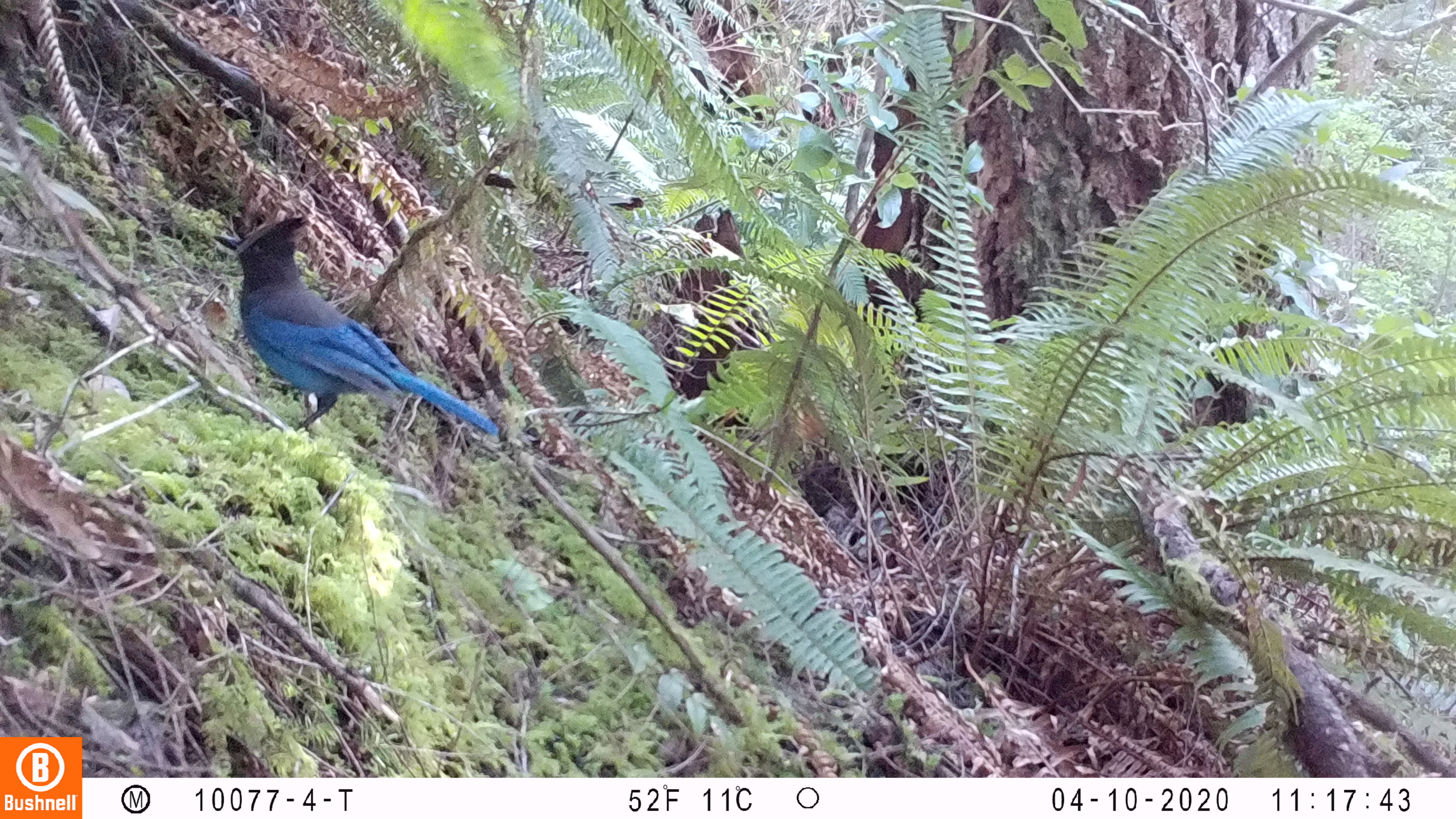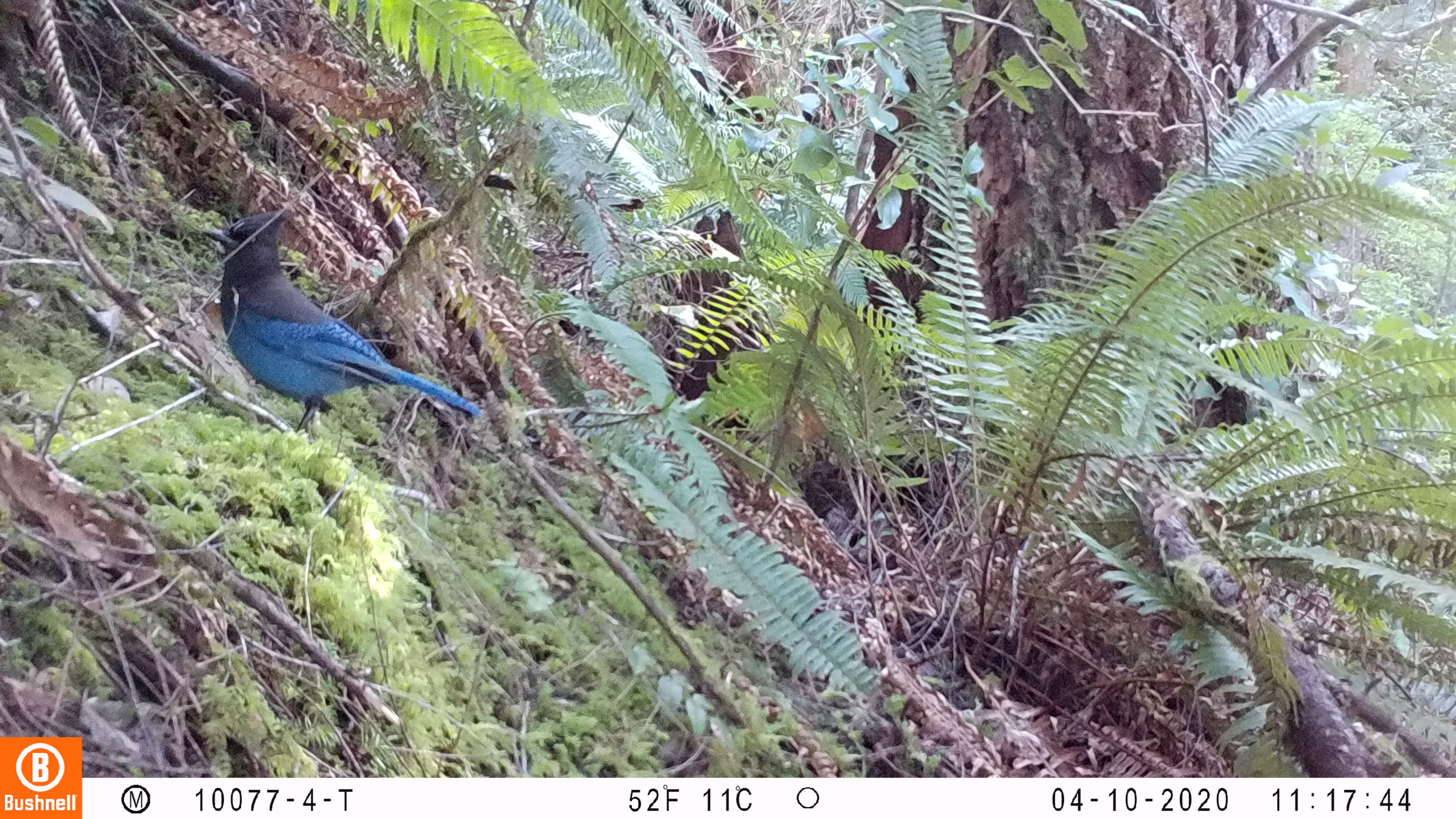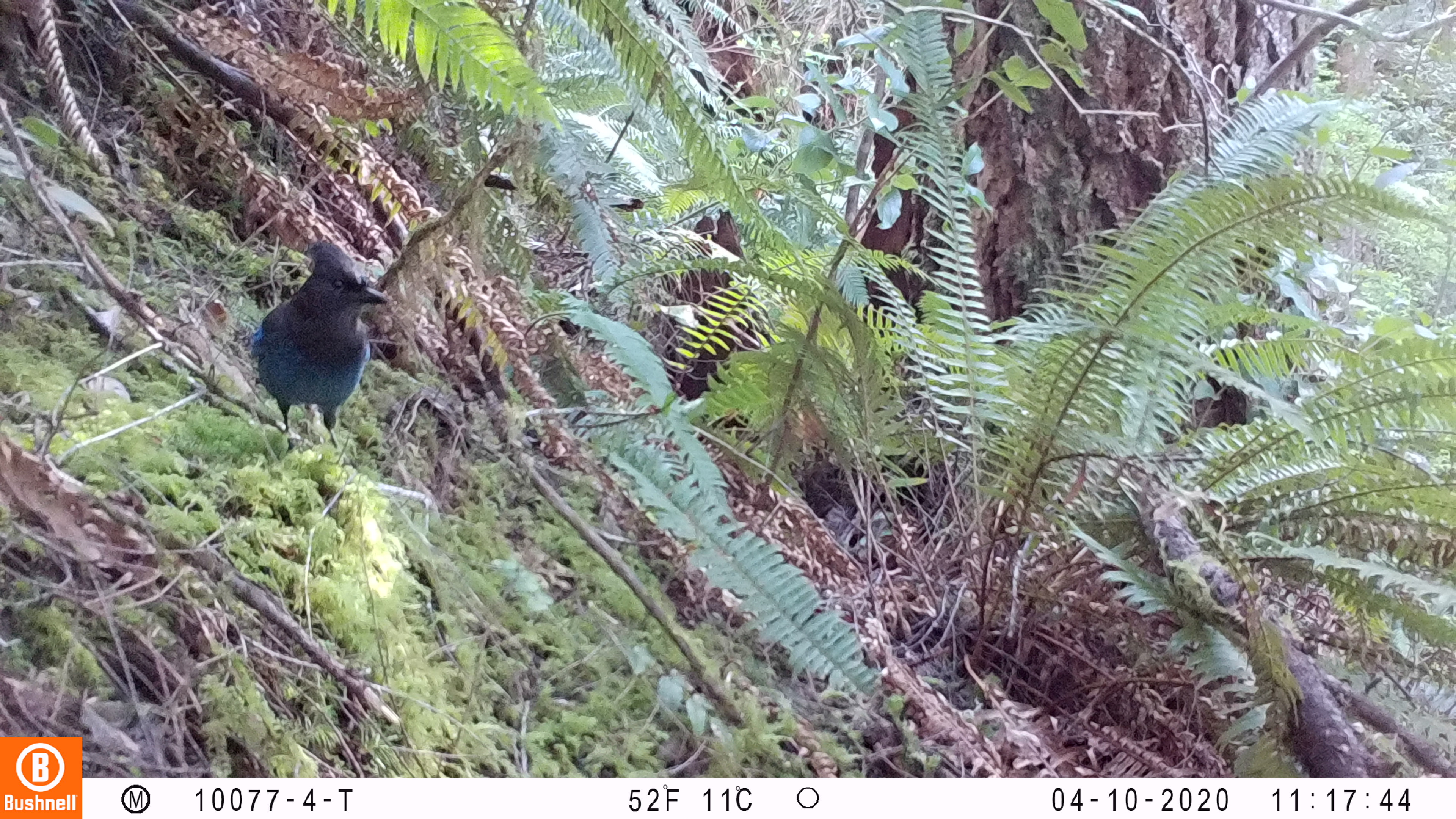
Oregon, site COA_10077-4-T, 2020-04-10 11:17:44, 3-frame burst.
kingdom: Animalia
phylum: Chordata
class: Aves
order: Passeriformes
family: Corvidae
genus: Cyanocitta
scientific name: Cyanocitta stelleri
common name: steller's jay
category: stellers jay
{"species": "stellers jay (steller's jay) (Cyanocitta stelleri)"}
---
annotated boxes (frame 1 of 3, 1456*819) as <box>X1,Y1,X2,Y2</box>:
stellers jay: <box>212,217,502,440</box>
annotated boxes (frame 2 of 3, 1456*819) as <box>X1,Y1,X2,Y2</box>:
stellers jay: <box>195,203,482,436</box>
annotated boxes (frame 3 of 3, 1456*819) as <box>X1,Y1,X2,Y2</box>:
stellers jay: <box>242,246,387,447</box>